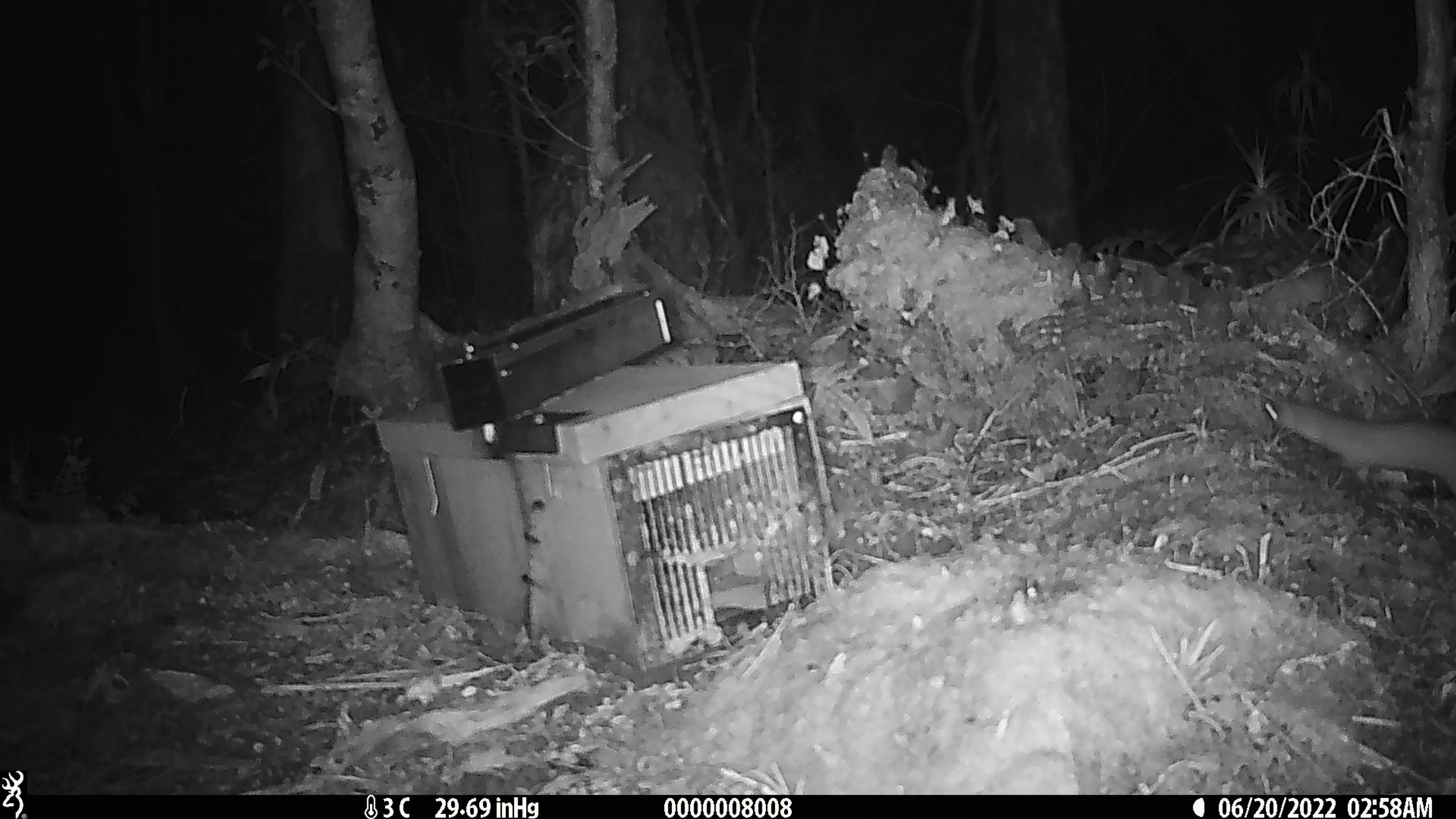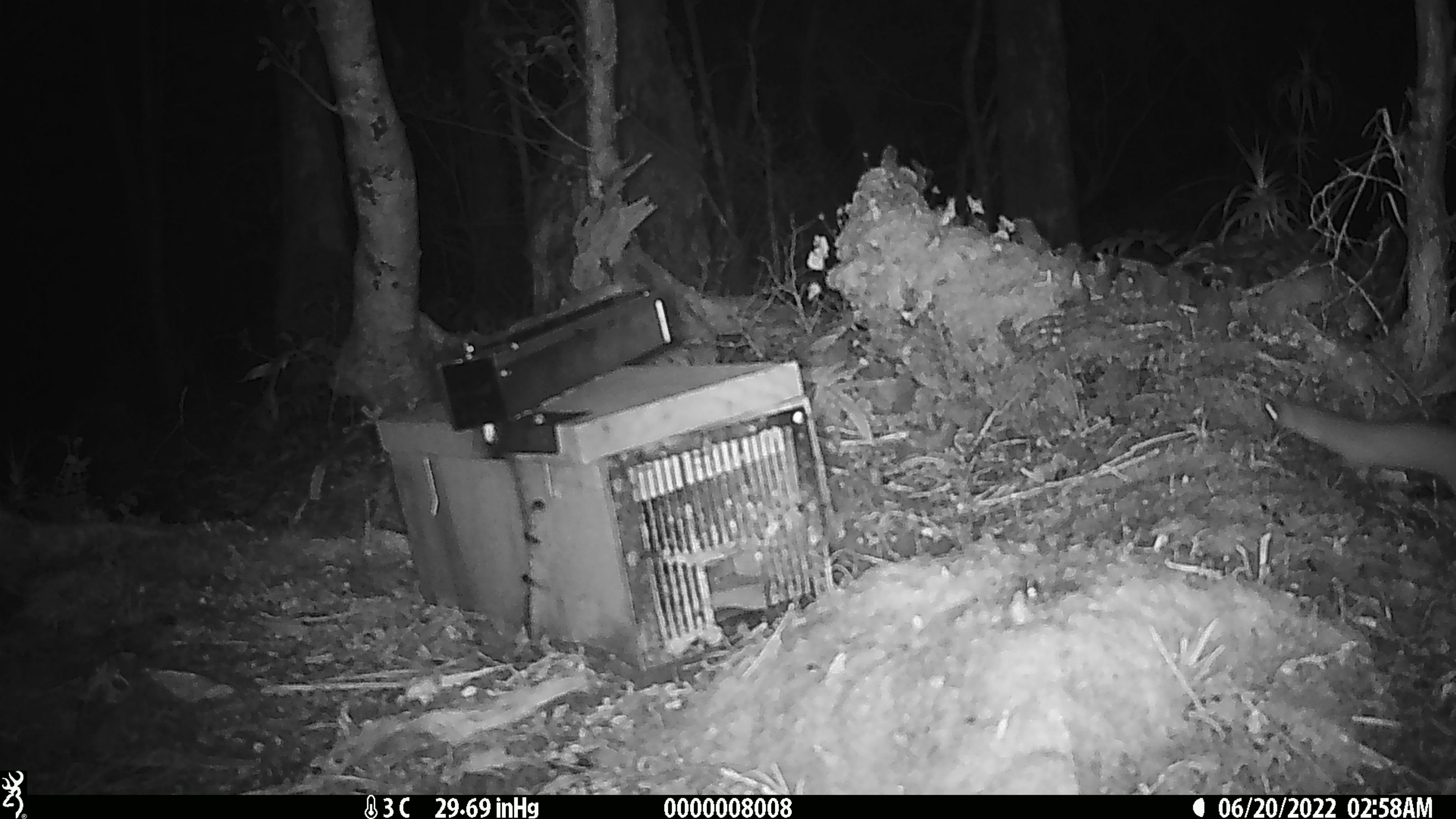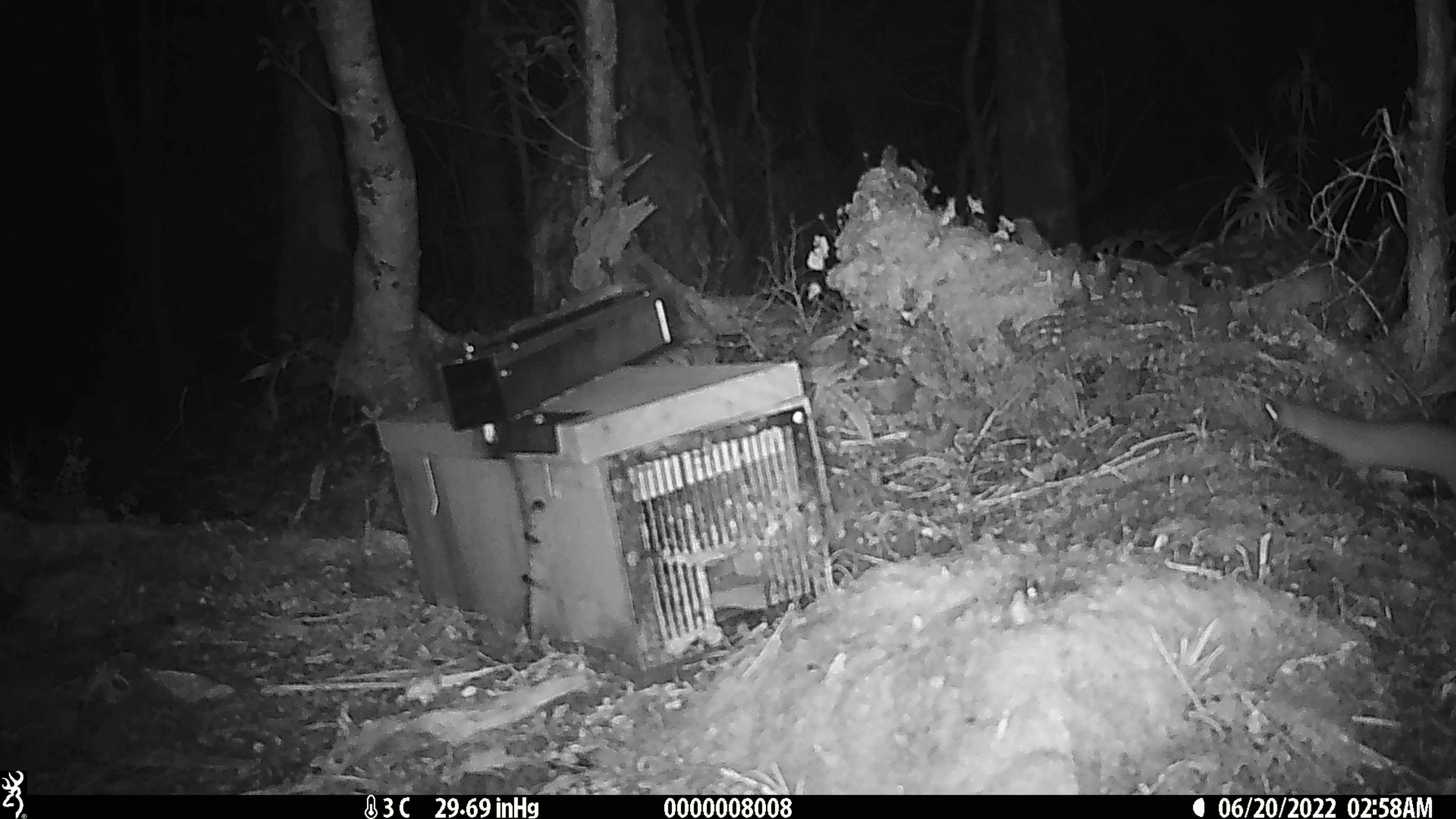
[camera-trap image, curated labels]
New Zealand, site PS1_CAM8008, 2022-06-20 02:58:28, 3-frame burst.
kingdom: Animalia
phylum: Chordata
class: Mammalia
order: Carnivora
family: Mustelidae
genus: Mustela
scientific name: Mustela erminea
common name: stoat